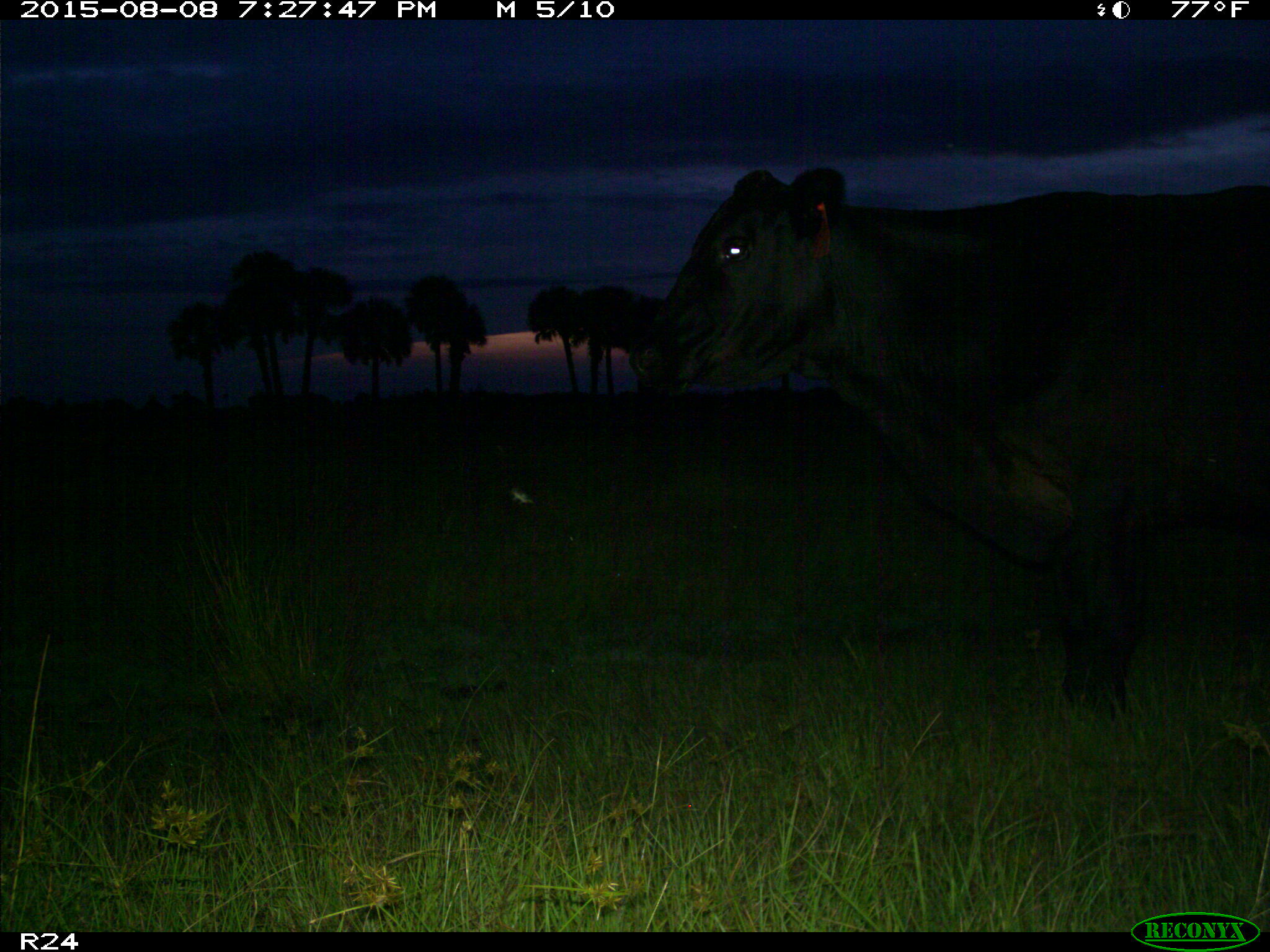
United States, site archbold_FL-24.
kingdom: Animalia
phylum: Chordata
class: Mammalia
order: Artiodactyla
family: Bovidae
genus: Bos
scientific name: Bos taurus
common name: domestic cow